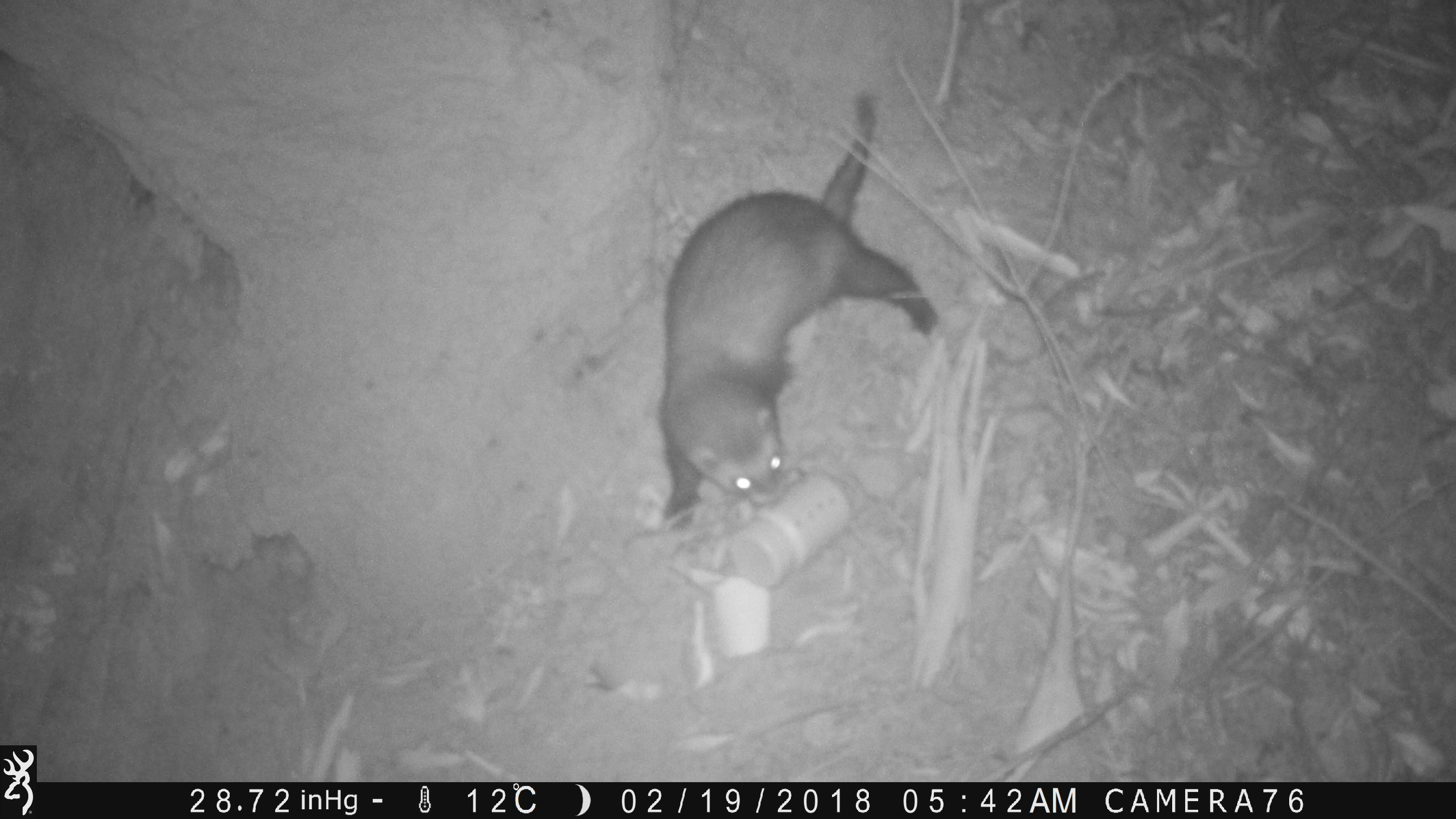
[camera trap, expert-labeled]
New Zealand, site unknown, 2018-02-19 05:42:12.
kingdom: Animalia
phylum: Chordata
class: Mammalia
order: Carnivora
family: Mustelidae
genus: Mustela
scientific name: Mustela furo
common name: ferret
Ferret (Mustela furo).